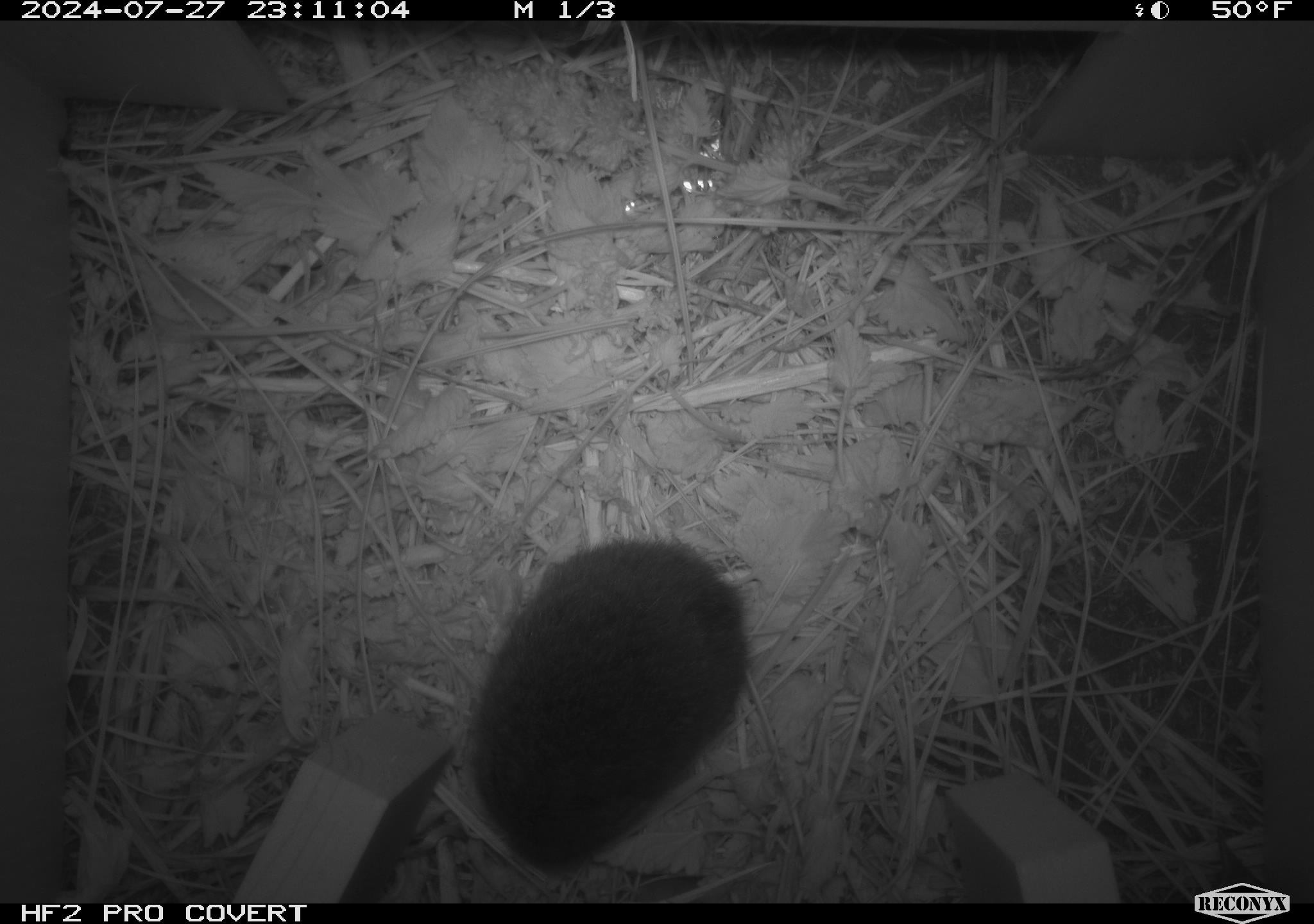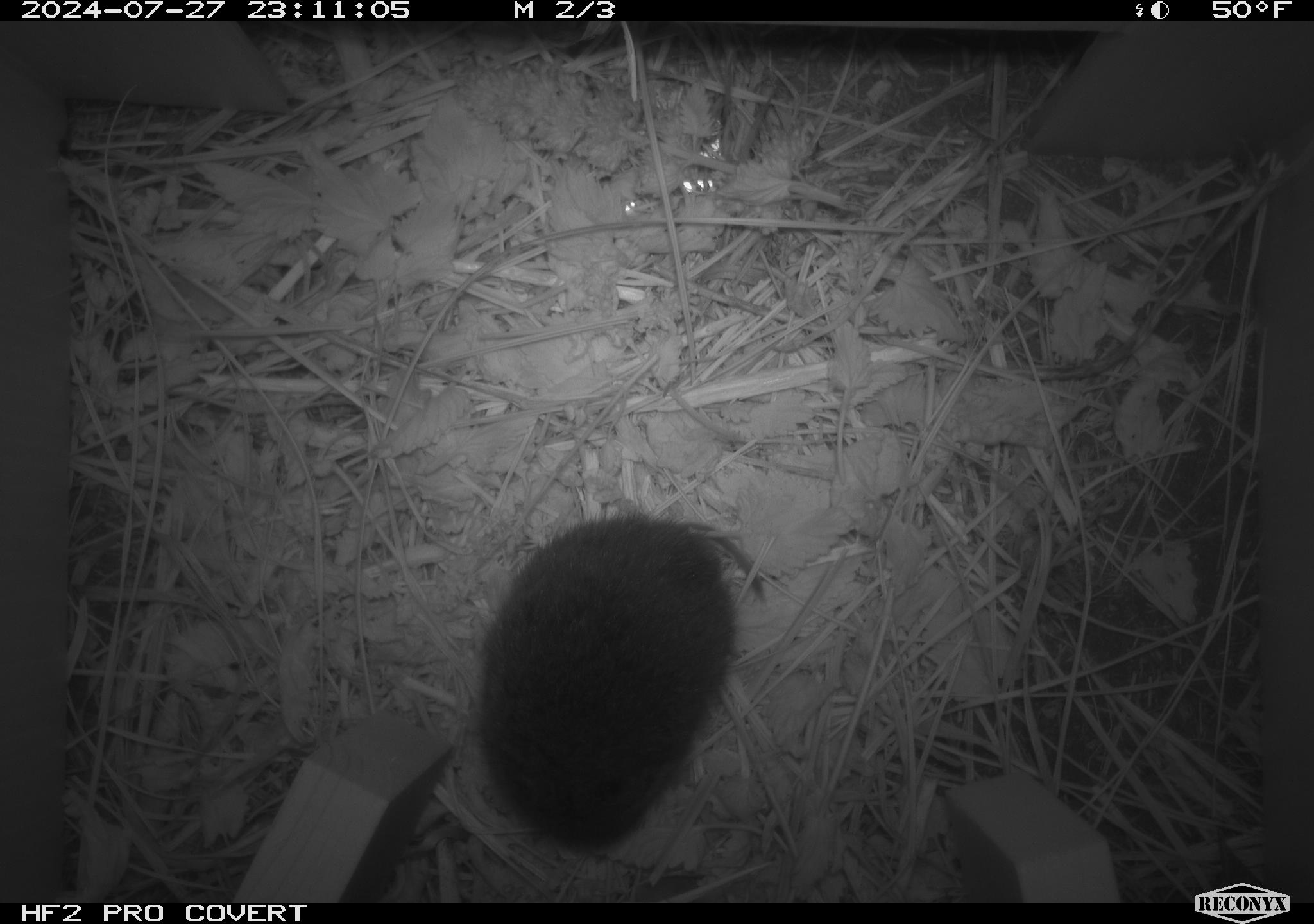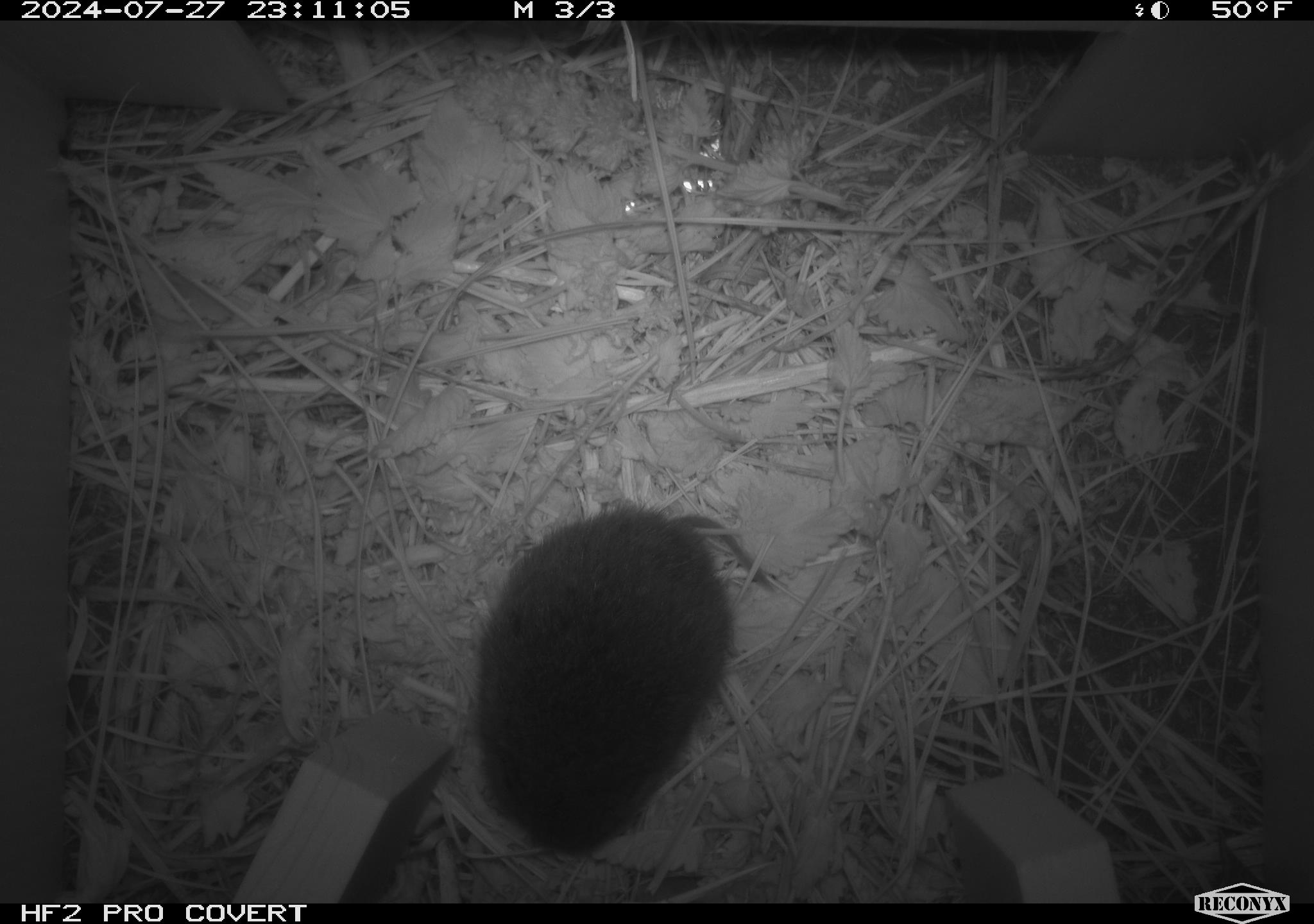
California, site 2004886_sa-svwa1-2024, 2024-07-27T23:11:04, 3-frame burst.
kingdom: Animalia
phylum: Chordata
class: Mammalia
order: Rodentia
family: Cricetidae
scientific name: Arvicolinae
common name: voles, lemmings, and muskrats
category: arvicolinae subfamily